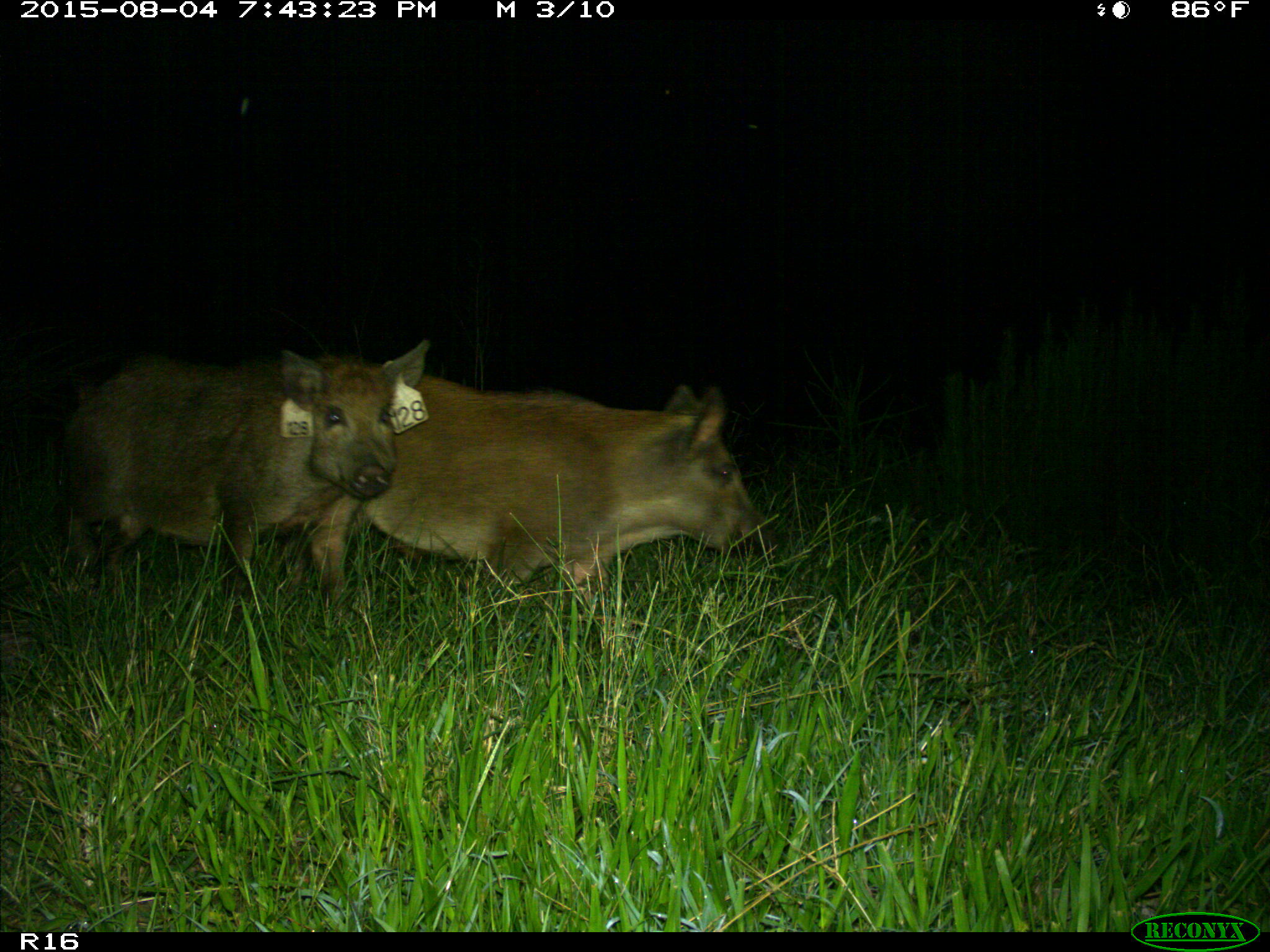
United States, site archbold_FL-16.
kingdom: Animalia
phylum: Chordata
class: Mammalia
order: Artiodactyla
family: Suidae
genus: Sus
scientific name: Sus scrofa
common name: wild boar